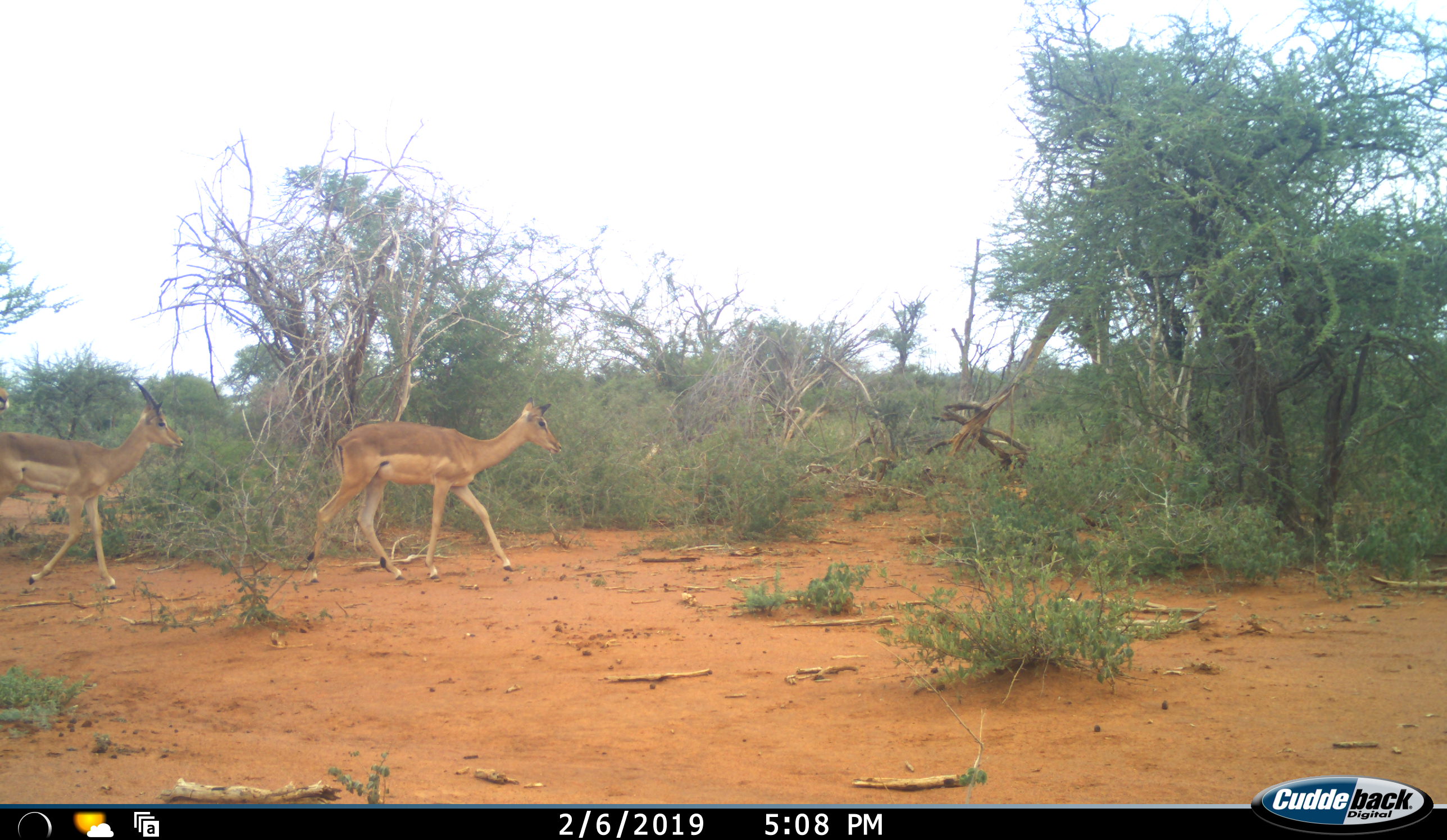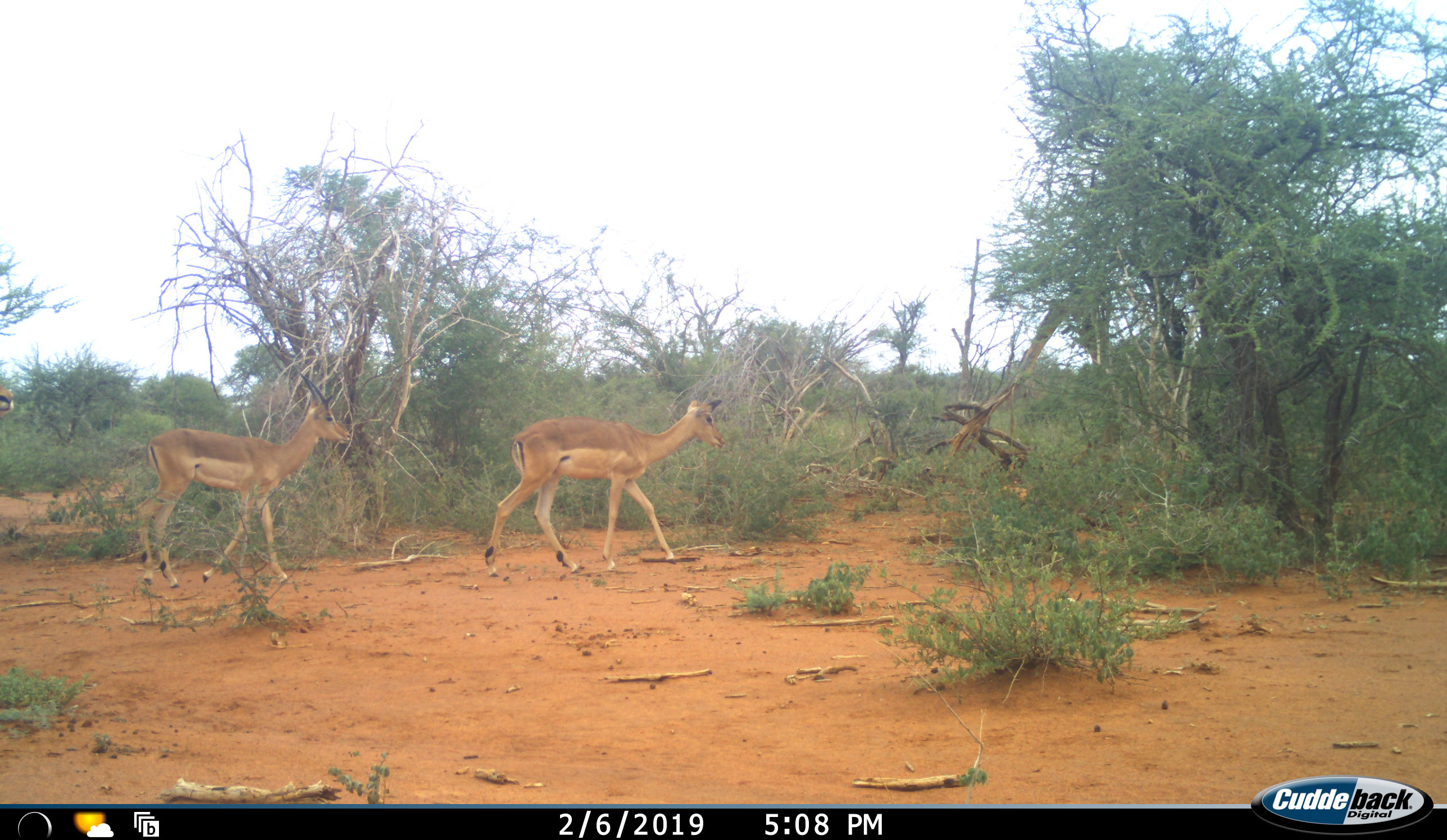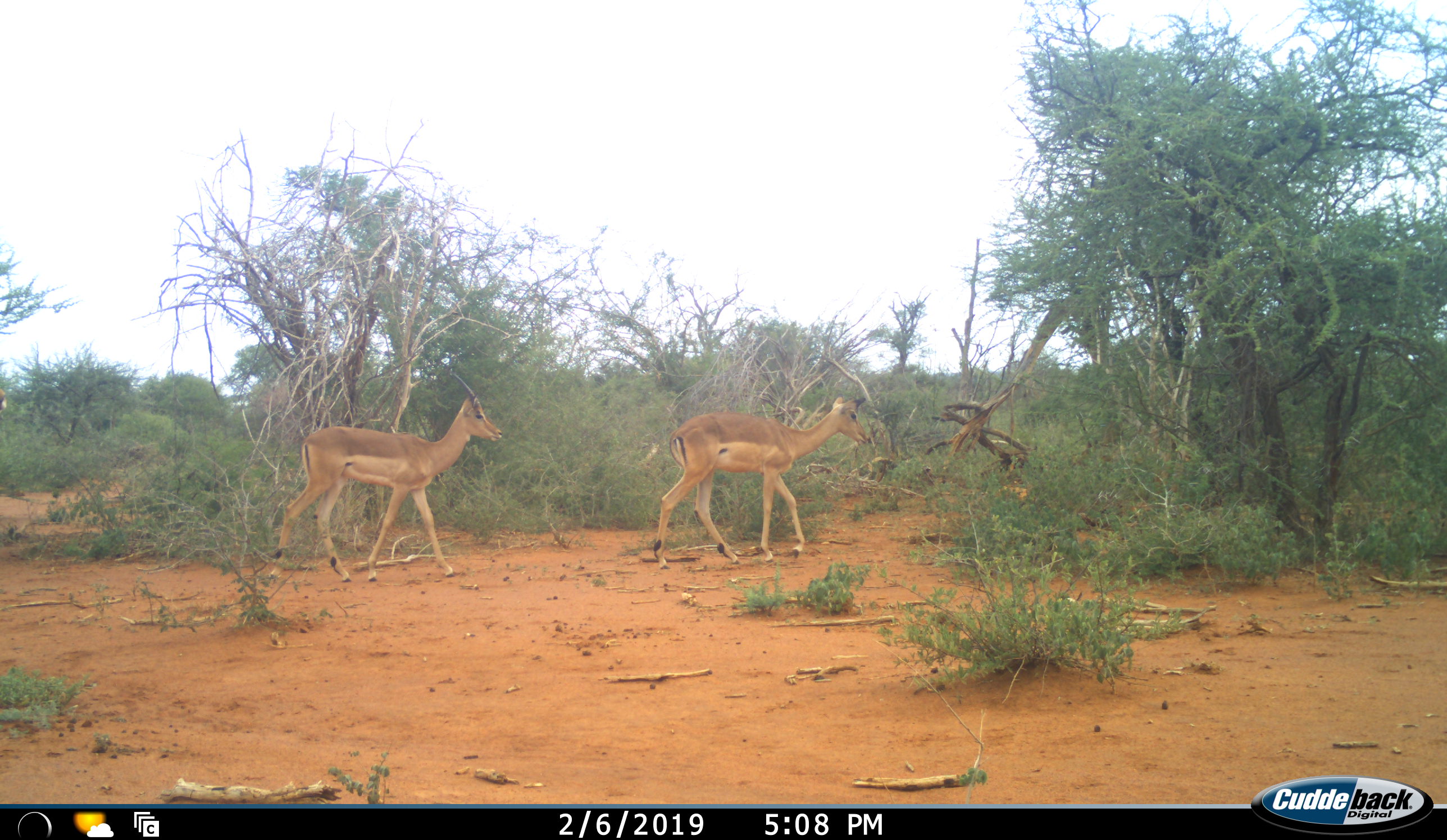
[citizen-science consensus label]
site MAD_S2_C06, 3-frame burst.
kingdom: Animalia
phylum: Chordata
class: Mammalia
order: Artiodactyla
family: Bovidae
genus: Aepyceros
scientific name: Aepyceros melampus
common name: impala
Impala (Aepyceros melampus), count 2. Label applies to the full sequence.